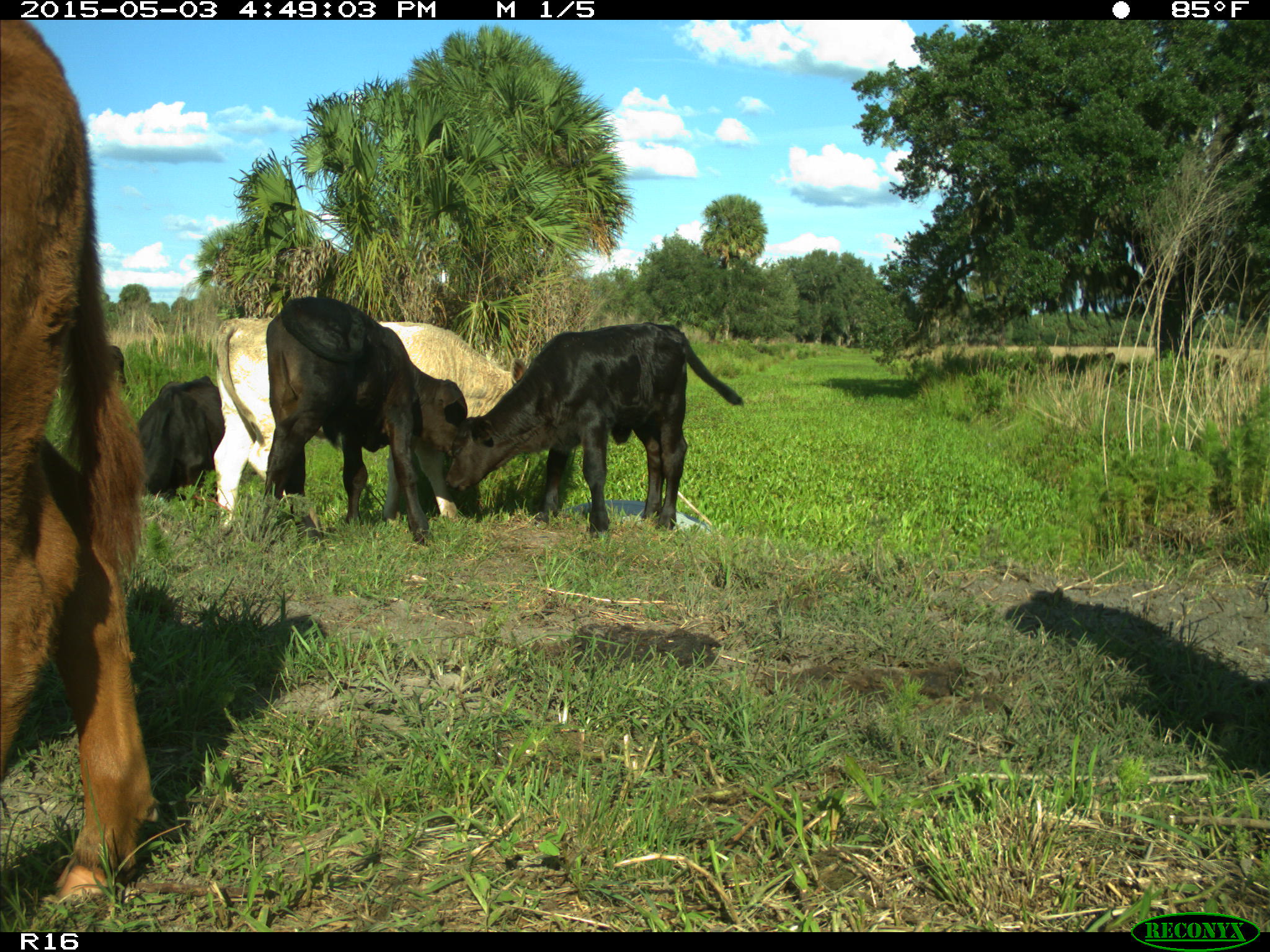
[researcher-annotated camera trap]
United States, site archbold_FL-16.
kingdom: Animalia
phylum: Chordata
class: Mammalia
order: Artiodactyla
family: Bovidae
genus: Bos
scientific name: Bos taurus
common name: domestic cow